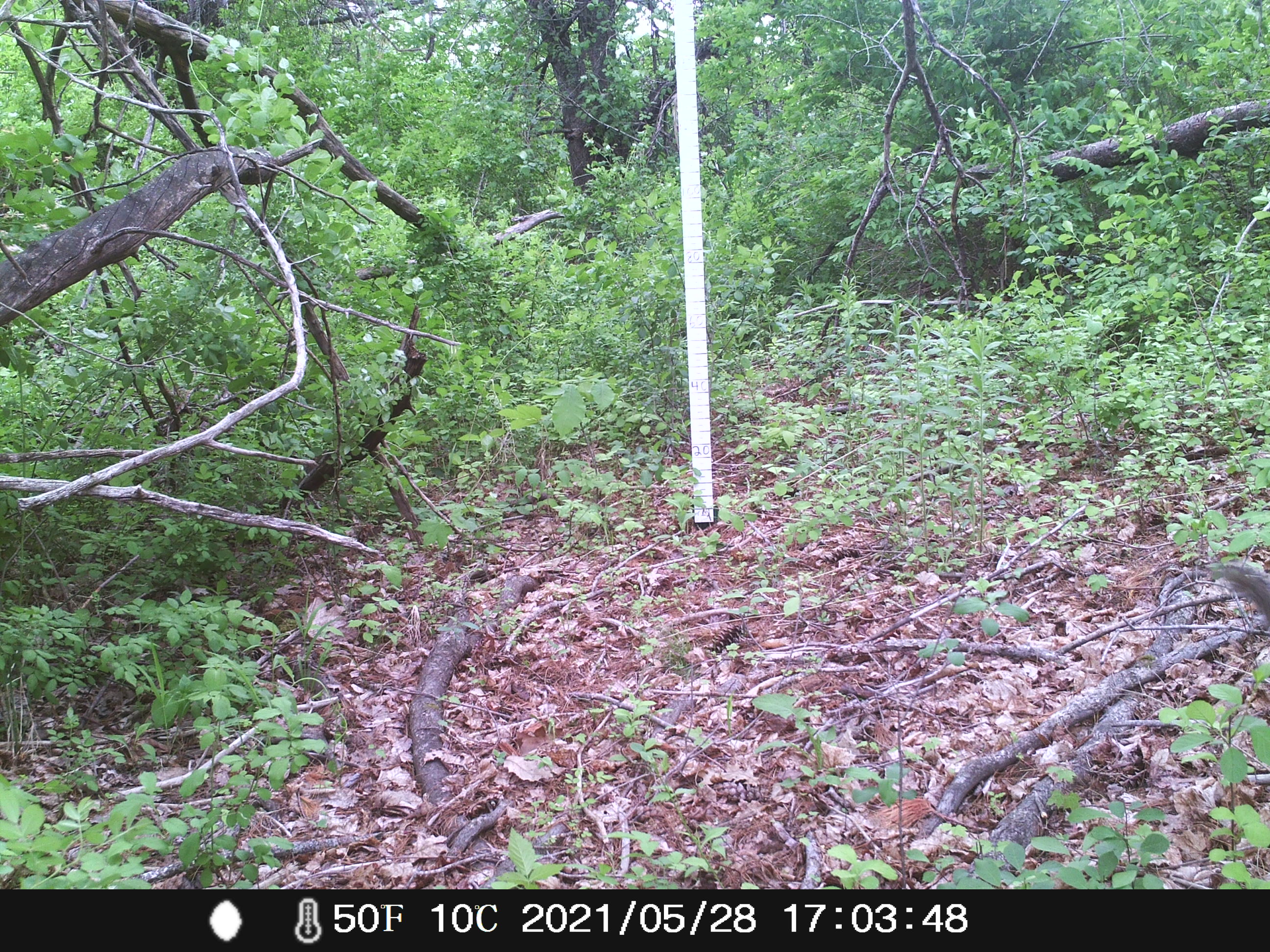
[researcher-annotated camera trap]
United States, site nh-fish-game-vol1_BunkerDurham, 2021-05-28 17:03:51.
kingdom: Animalia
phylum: Chordata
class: Mammalia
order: Rodentia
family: Sciuridae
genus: Sciurus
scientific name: Sciurus carolinensis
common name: gray squirrel